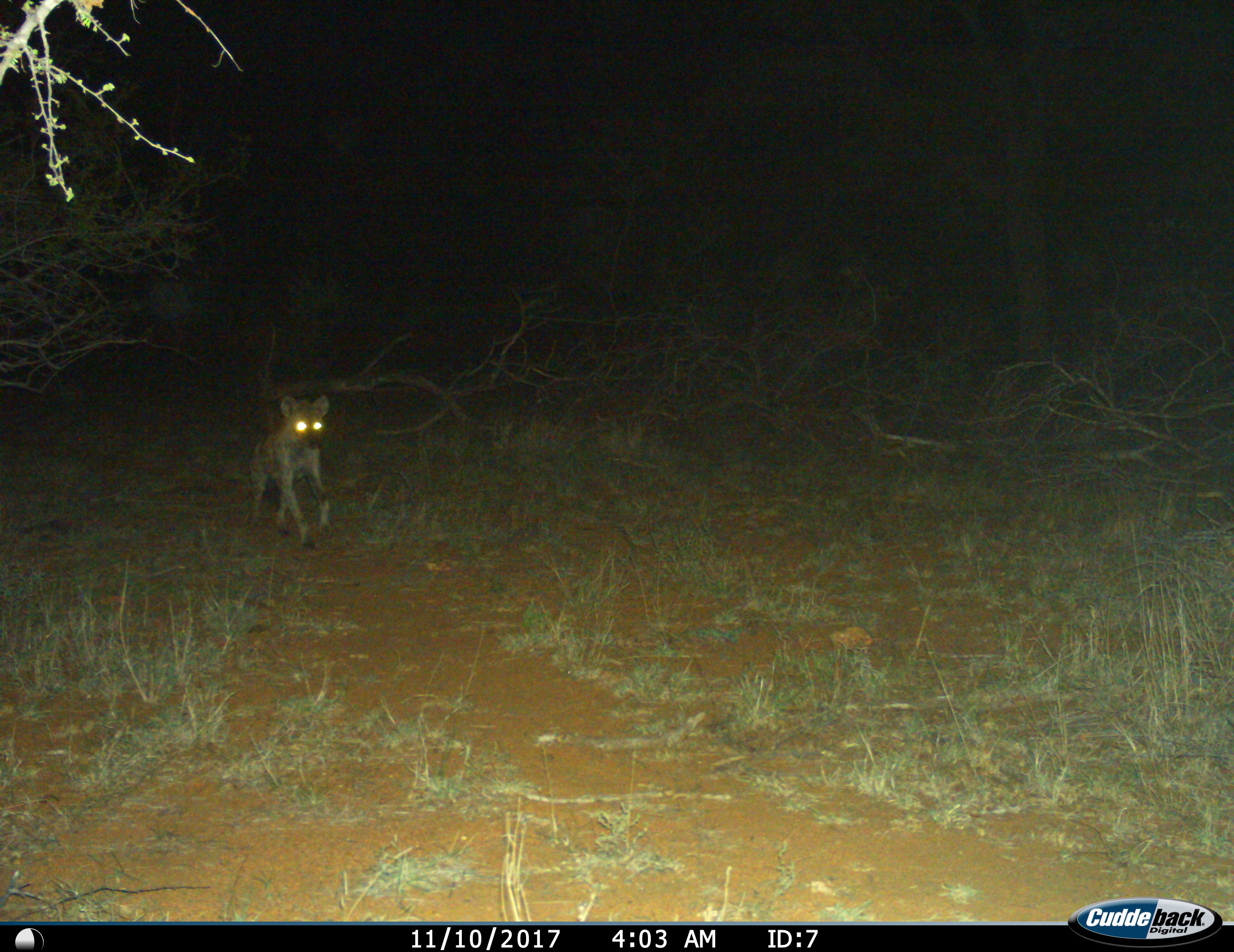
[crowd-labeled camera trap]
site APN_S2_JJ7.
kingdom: Animalia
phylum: Chordata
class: Mammalia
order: Carnivora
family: Hyaenidae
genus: Crocuta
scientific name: Crocuta crocuta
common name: spotted hyena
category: hyenaspotted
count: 1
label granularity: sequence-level